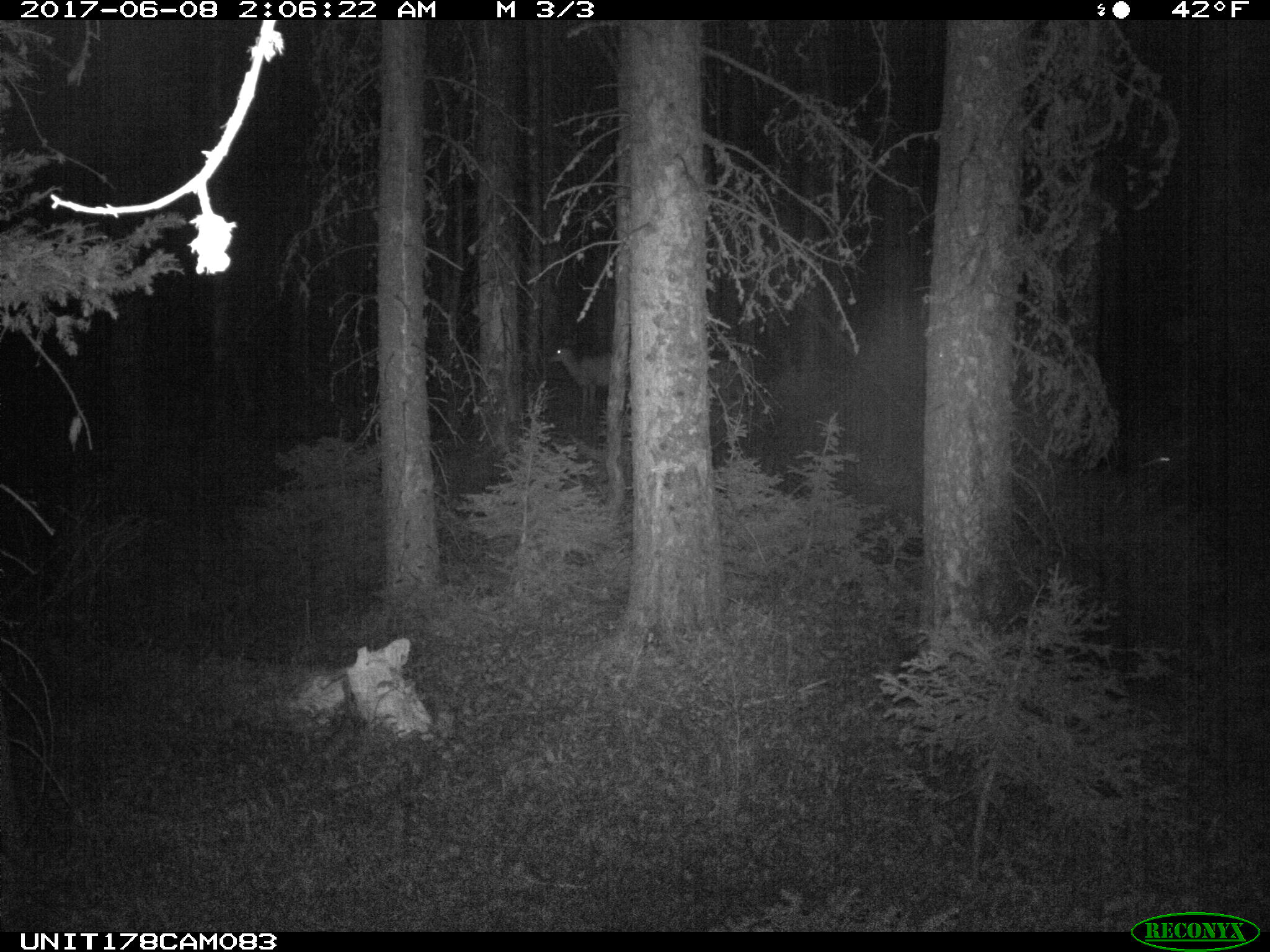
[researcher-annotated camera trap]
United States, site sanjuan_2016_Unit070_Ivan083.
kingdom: Animalia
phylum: Chordata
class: Mammalia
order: Artiodactyla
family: Cervidae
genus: Odocoileus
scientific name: Odocoileus hemionus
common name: mule deer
Odocoileus hemionus (mule deer).